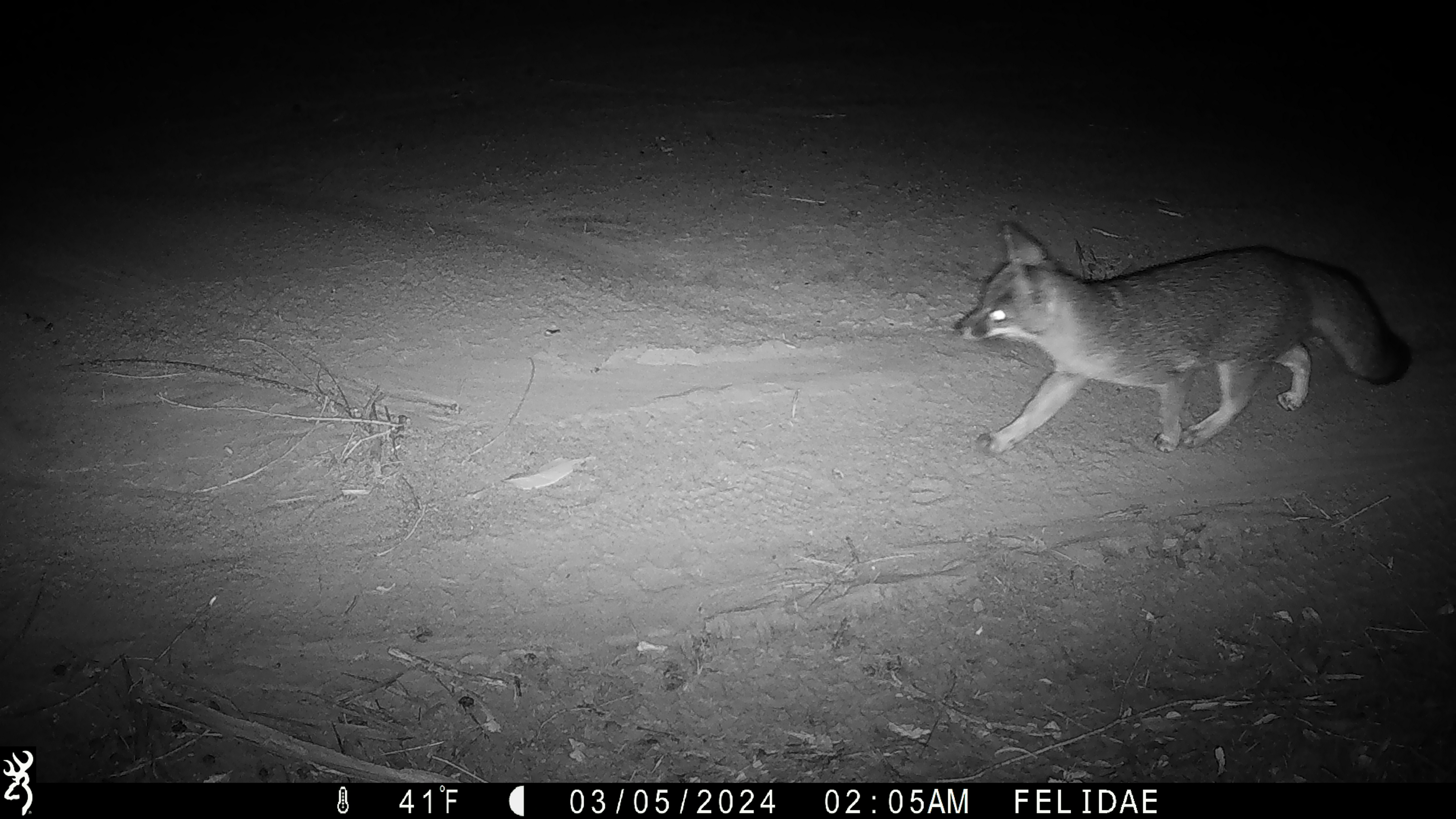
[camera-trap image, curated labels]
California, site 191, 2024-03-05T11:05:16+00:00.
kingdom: Animalia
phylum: Chordata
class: Mammalia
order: Carnivora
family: Canidae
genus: Urocyon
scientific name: Urocyon cinereoargenteus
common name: gray fox